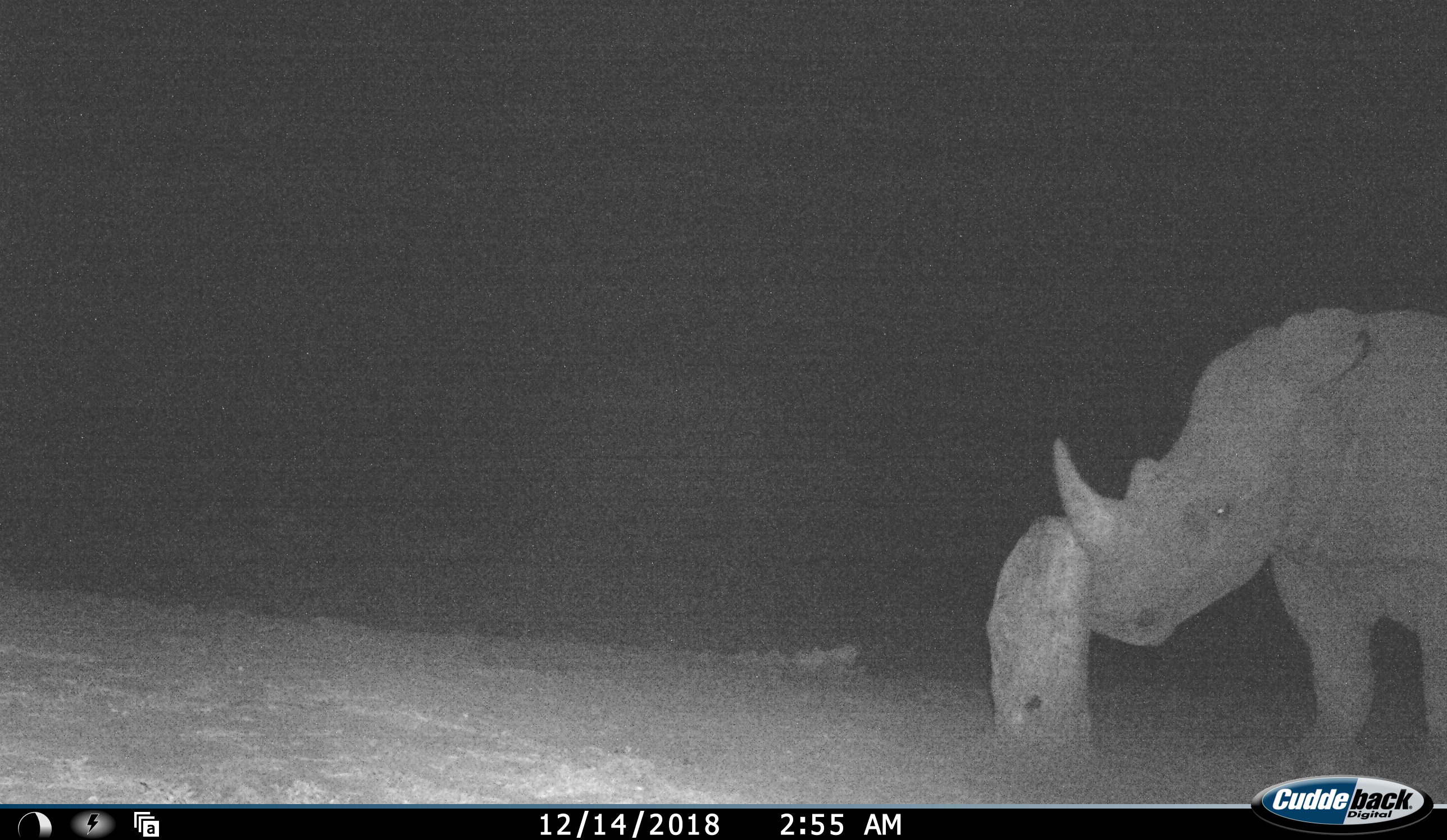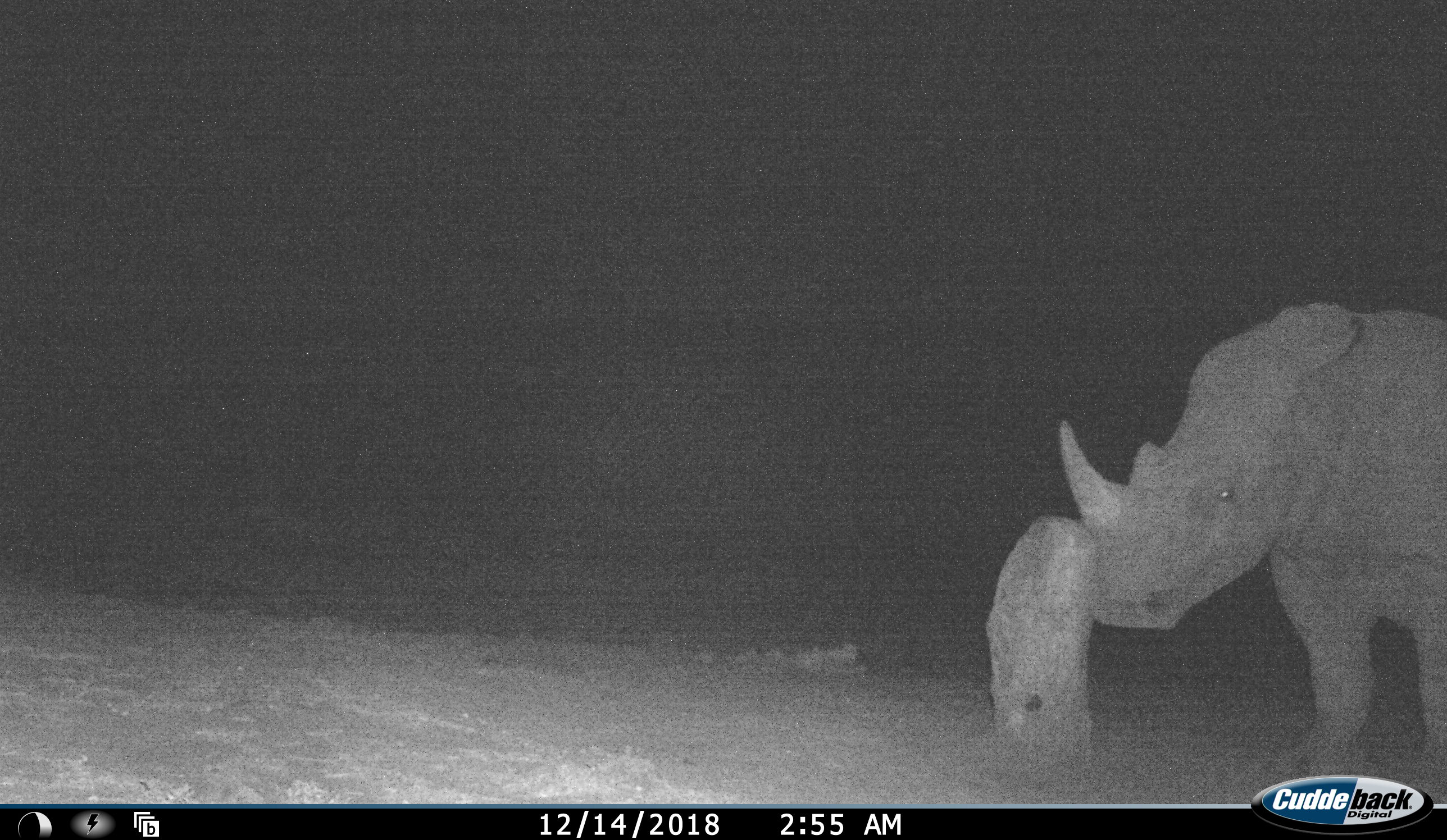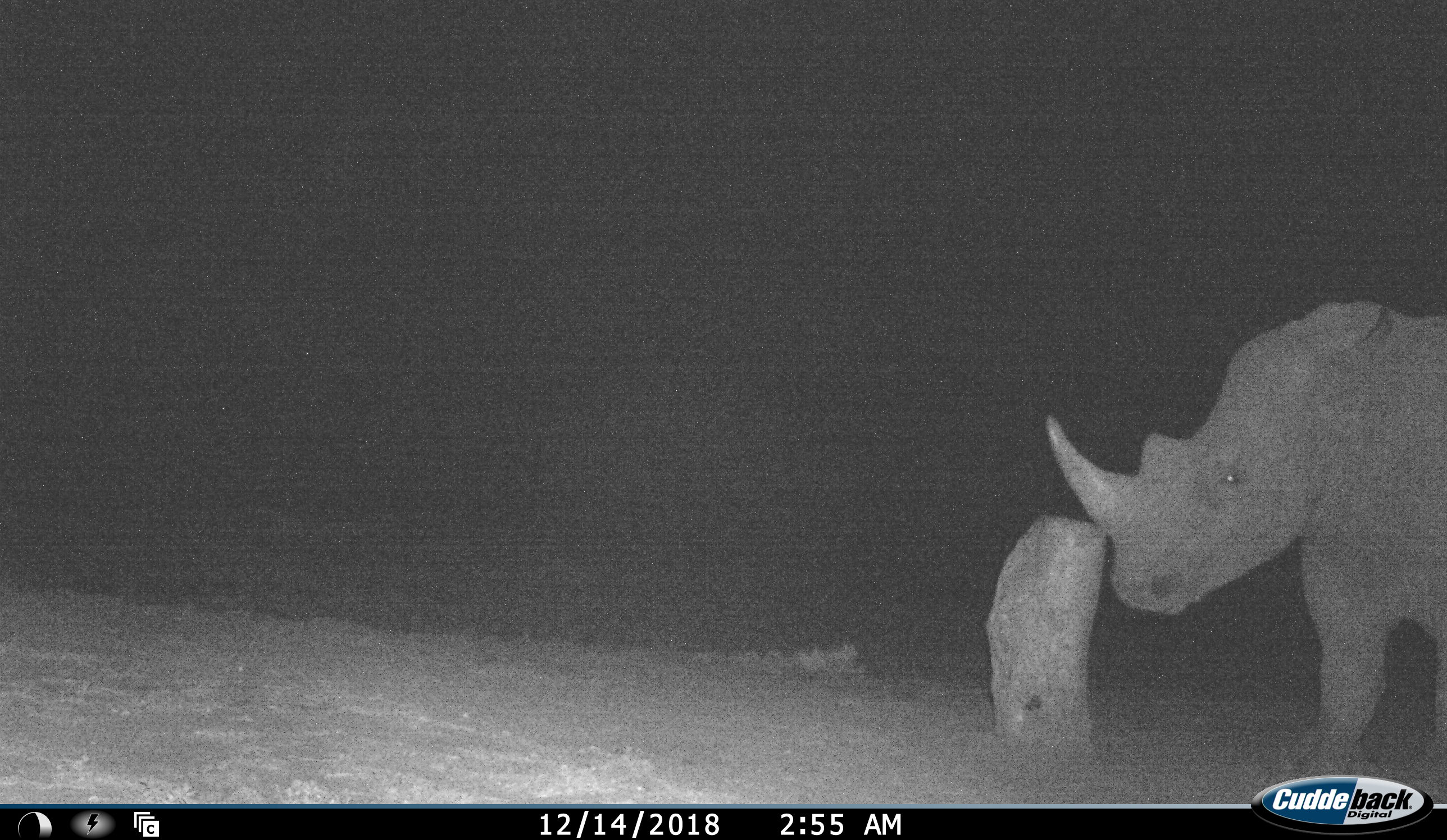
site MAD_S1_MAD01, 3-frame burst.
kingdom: Animalia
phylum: Chordata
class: Mammalia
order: Perissodactyla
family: Rhinocerotidae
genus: Ceratotherium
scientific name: Ceratotherium simum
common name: white rhinoceros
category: rhinoceroswhite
Rhinoceroswhite (white rhinoceros) (Ceratotherium simum), count 1. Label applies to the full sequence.